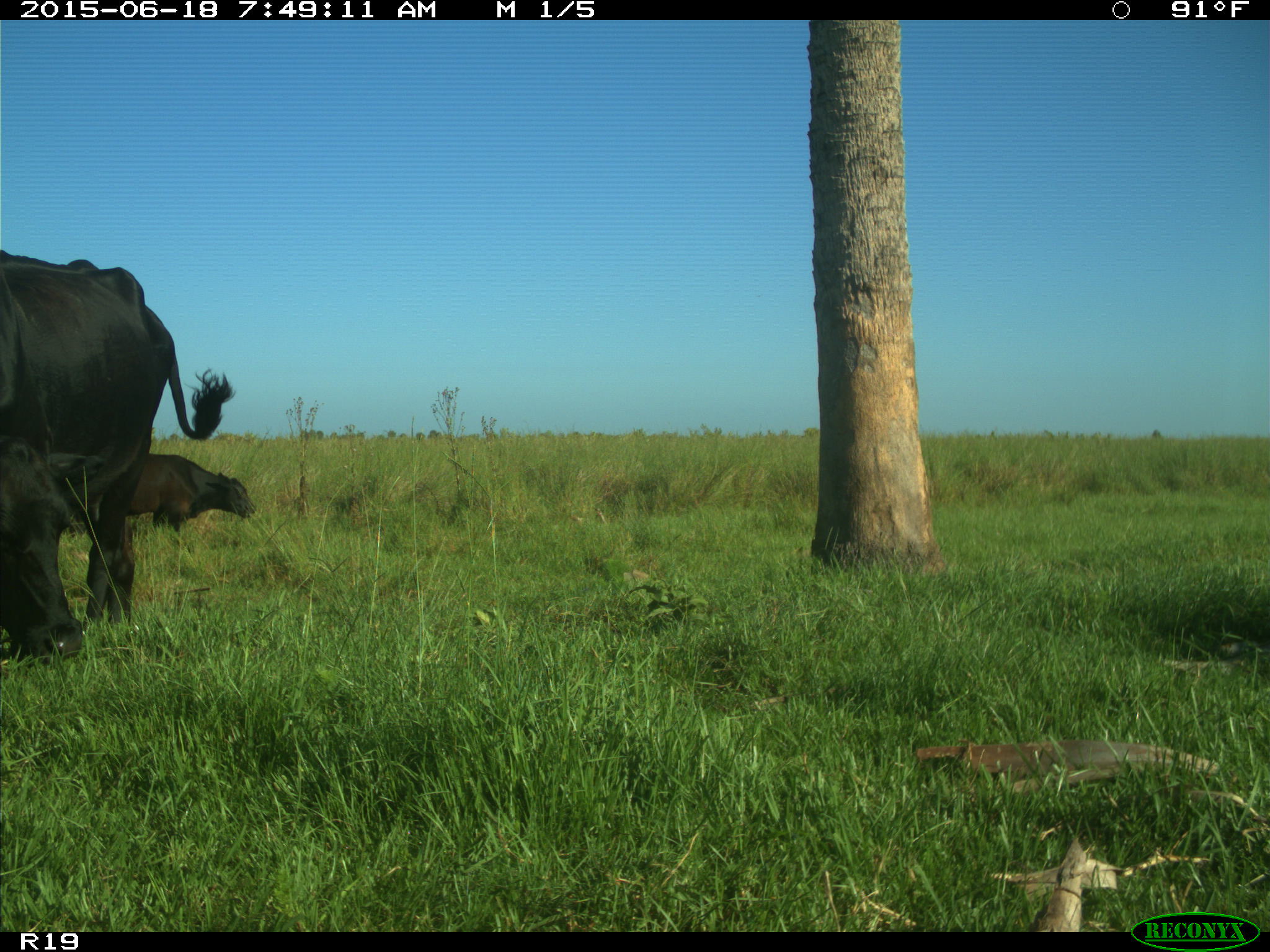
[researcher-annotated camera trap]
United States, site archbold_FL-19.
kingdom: Animalia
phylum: Chordata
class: Mammalia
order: Artiodactyla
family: Bovidae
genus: Bos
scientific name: Bos taurus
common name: domestic cow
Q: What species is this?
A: Bos taurus (domestic cow).